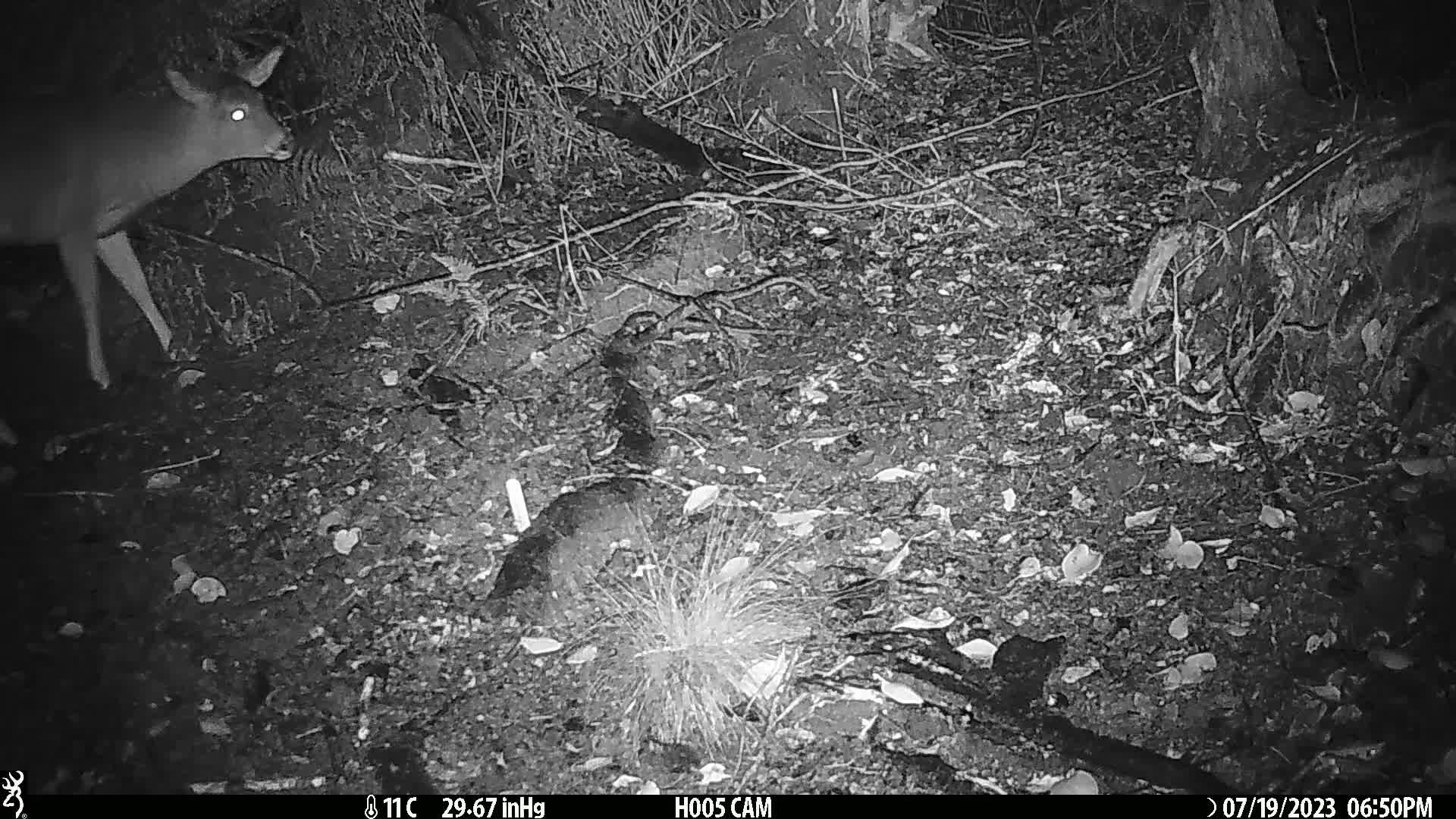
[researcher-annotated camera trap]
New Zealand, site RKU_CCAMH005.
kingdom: Animalia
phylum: Chordata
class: Mammalia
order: Artiodactyla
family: Cervidae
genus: Odocoileus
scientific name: Odocoileus virginianus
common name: white-tailed deer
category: white tailed deer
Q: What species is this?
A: White tailed deer (white-tailed deer) (Odocoileus virginianus).